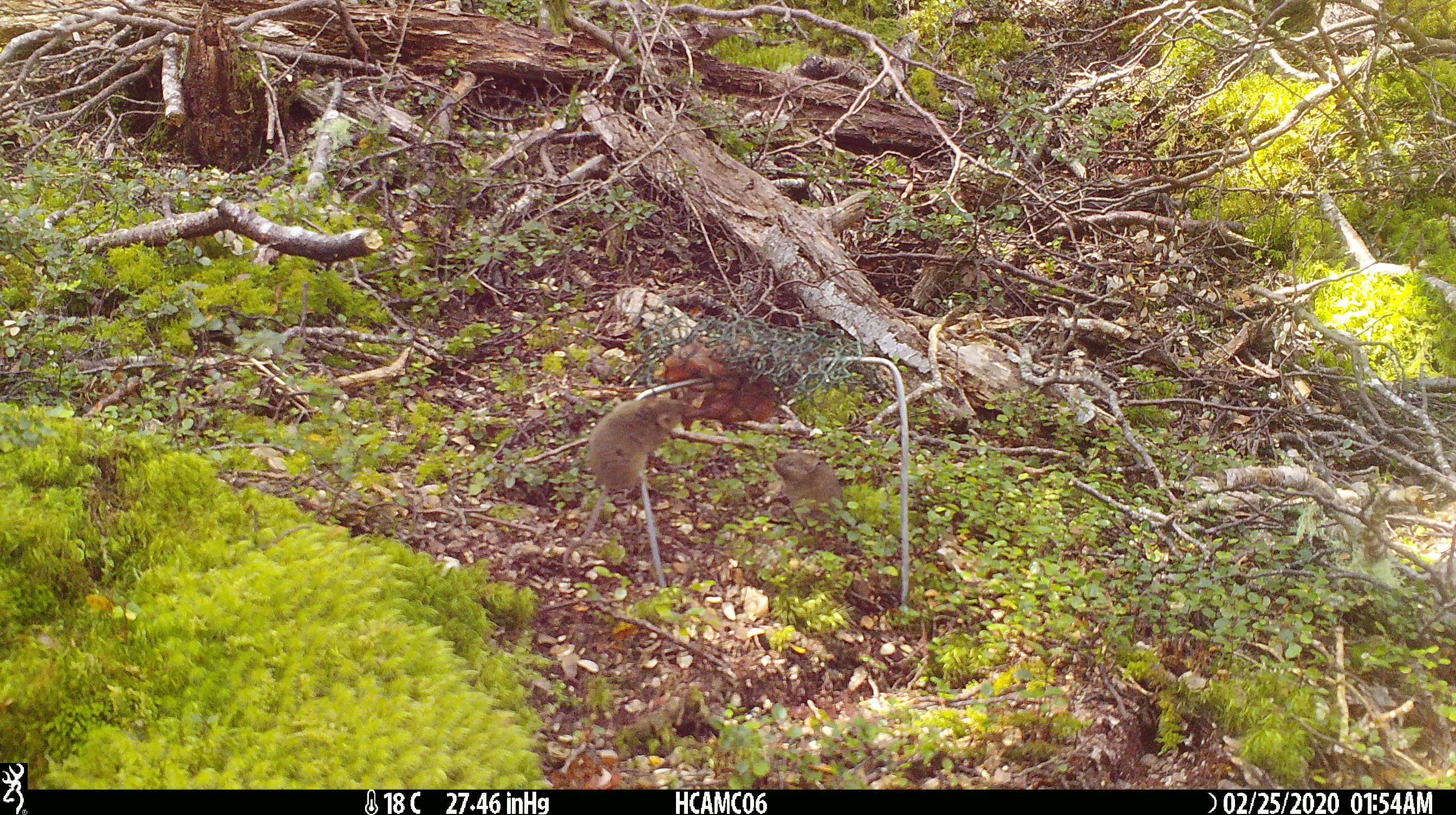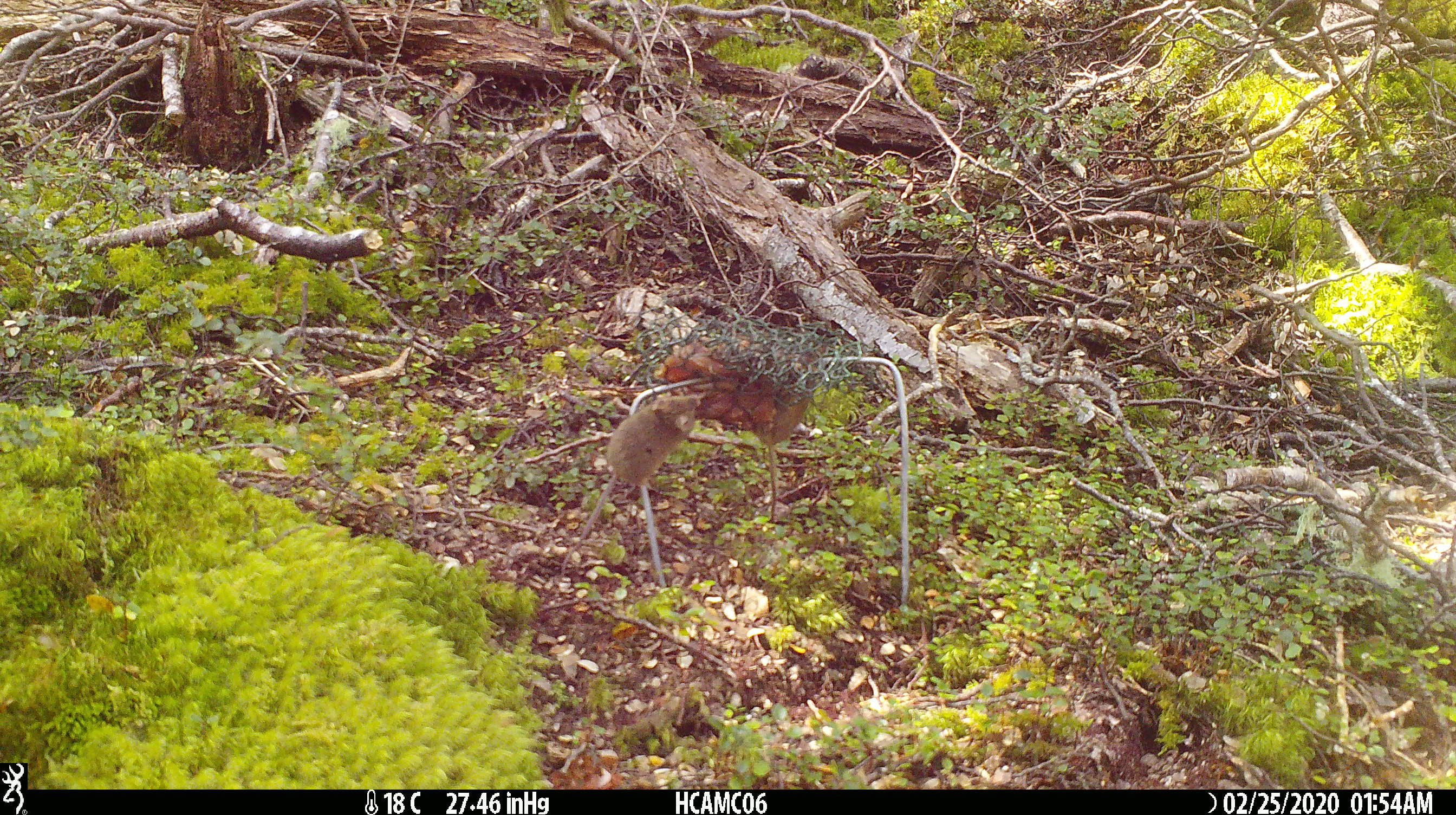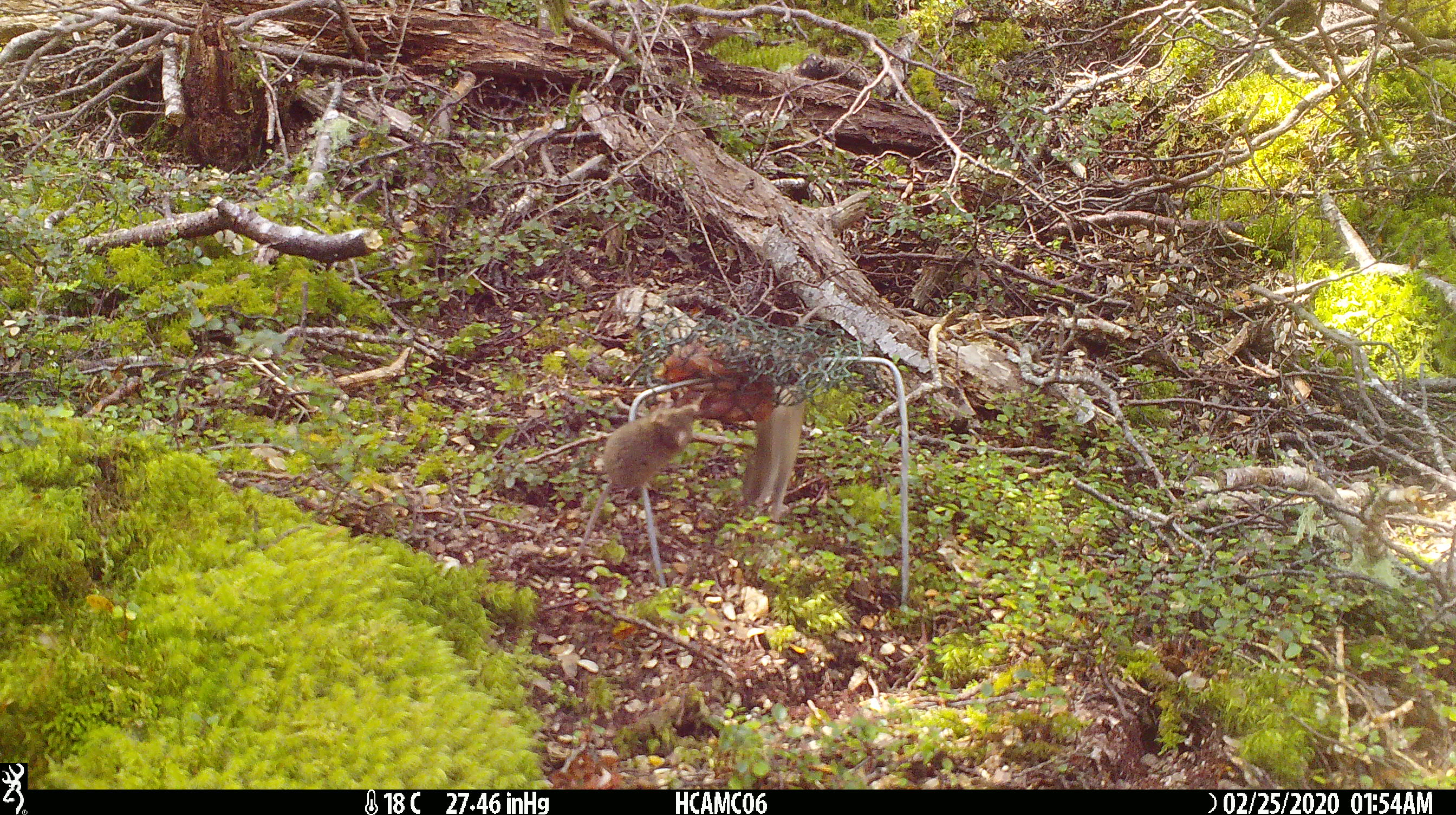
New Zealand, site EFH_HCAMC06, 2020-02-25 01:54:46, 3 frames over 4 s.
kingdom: Animalia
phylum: Chordata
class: Mammalia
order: Rodentia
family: Muridae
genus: Mus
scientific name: Mus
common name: mouse